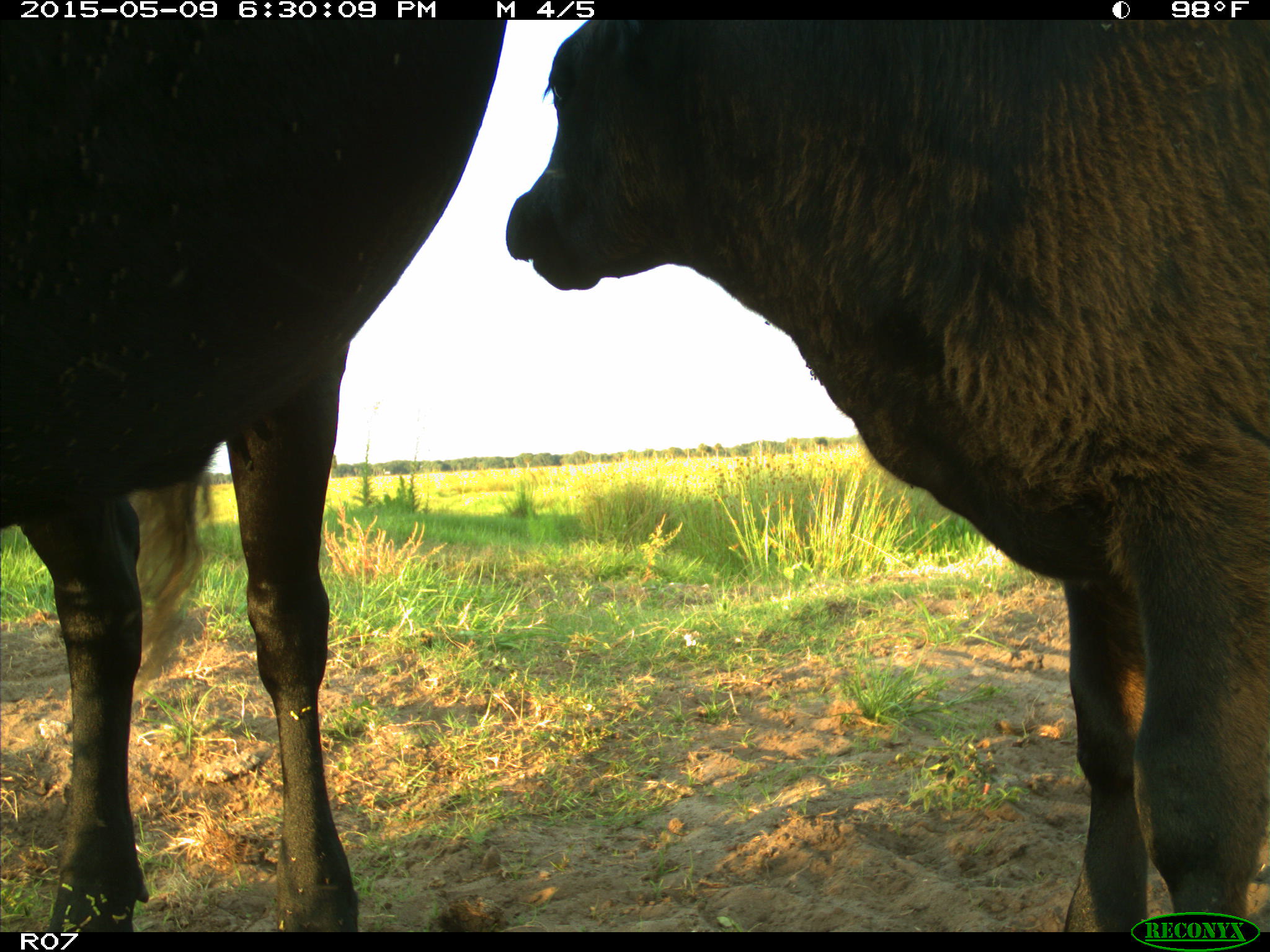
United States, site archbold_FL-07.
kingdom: Animalia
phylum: Chordata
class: Mammalia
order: Artiodactyla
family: Bovidae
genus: Bos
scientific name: Bos taurus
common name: domestic cow